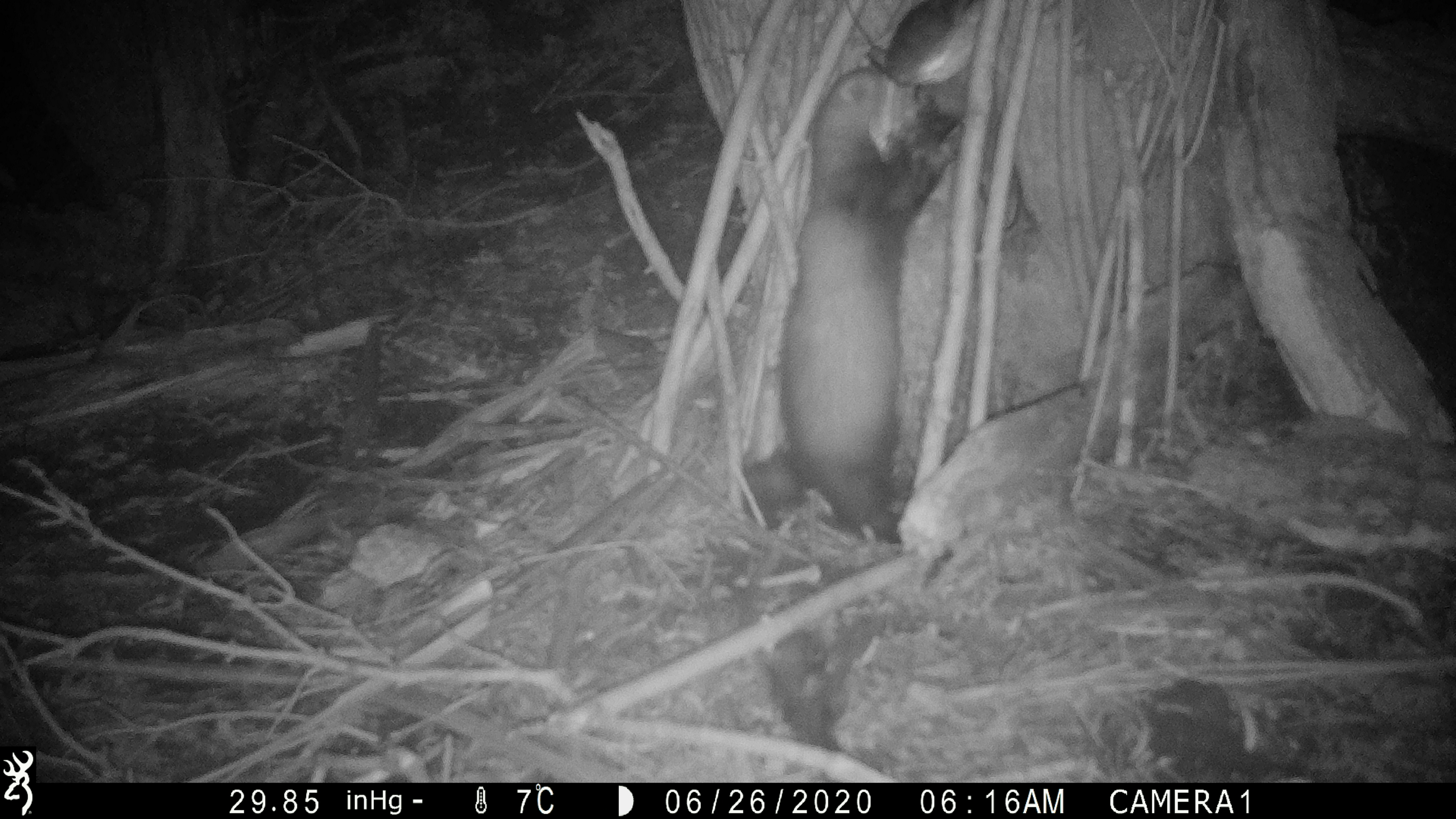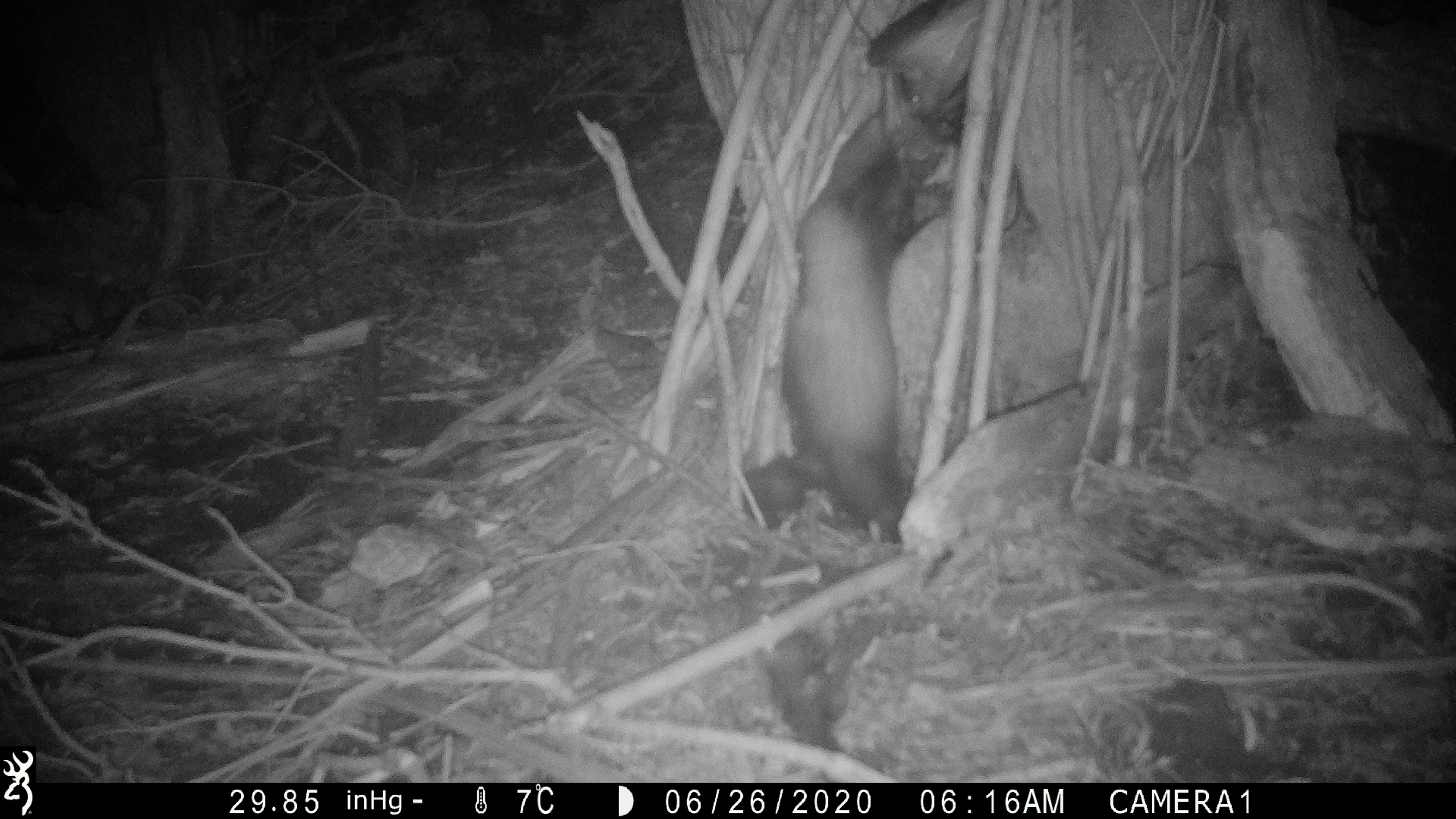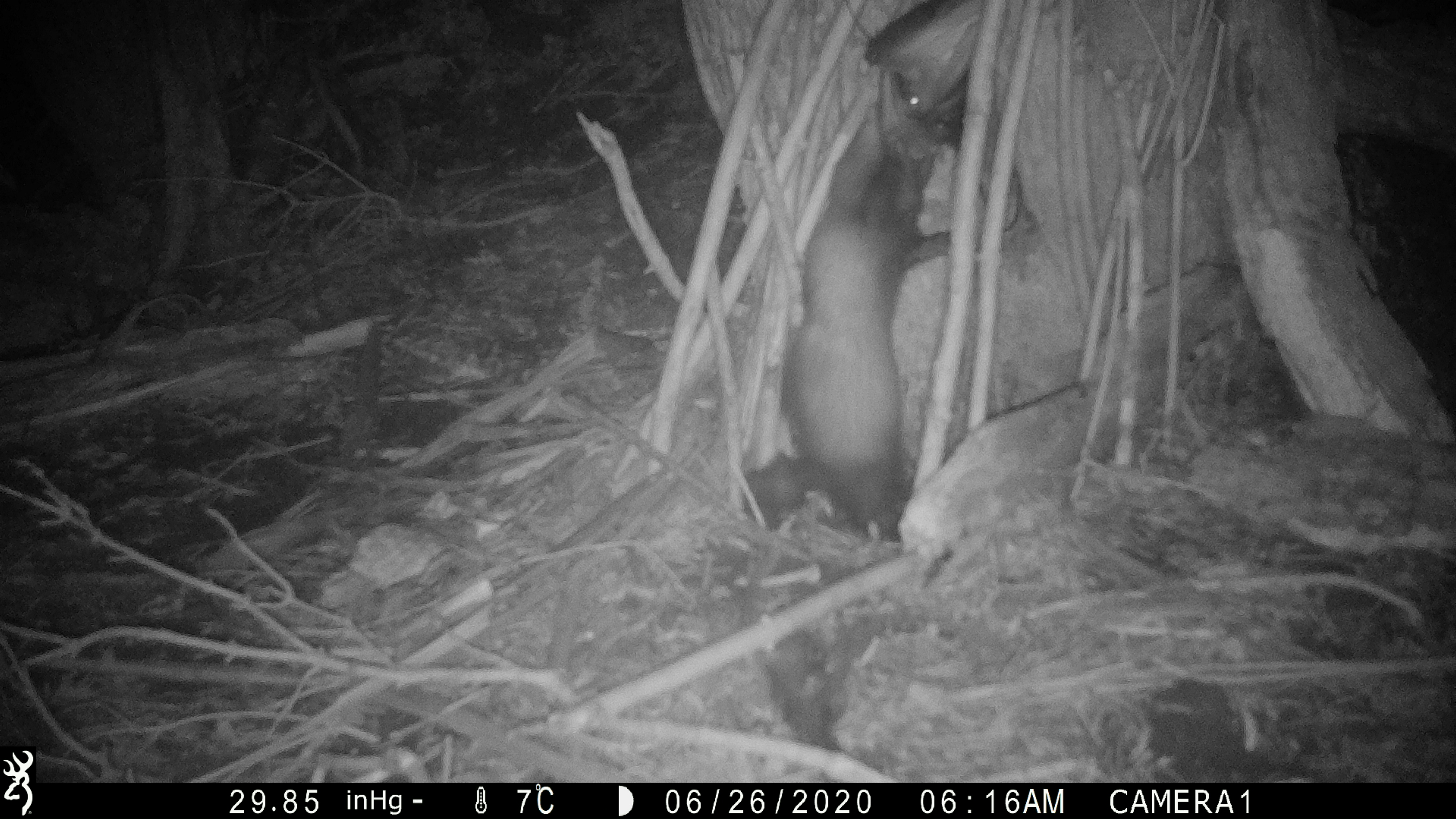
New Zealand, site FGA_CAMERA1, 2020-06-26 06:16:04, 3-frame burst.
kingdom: Animalia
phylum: Chordata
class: Mammalia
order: Carnivora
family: Mustelidae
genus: Mustela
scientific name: Mustela furo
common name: ferret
Ferret (Mustela furo).